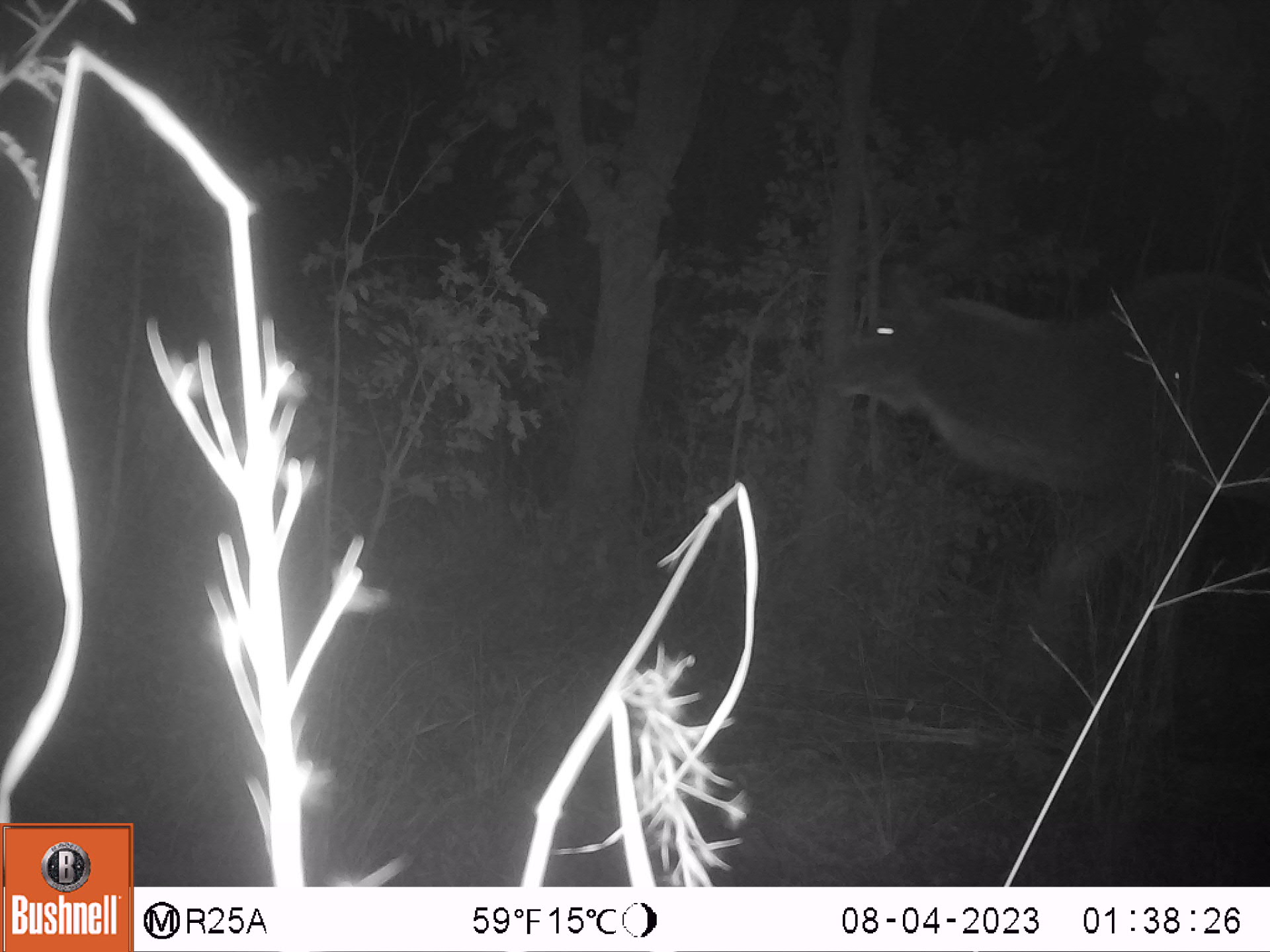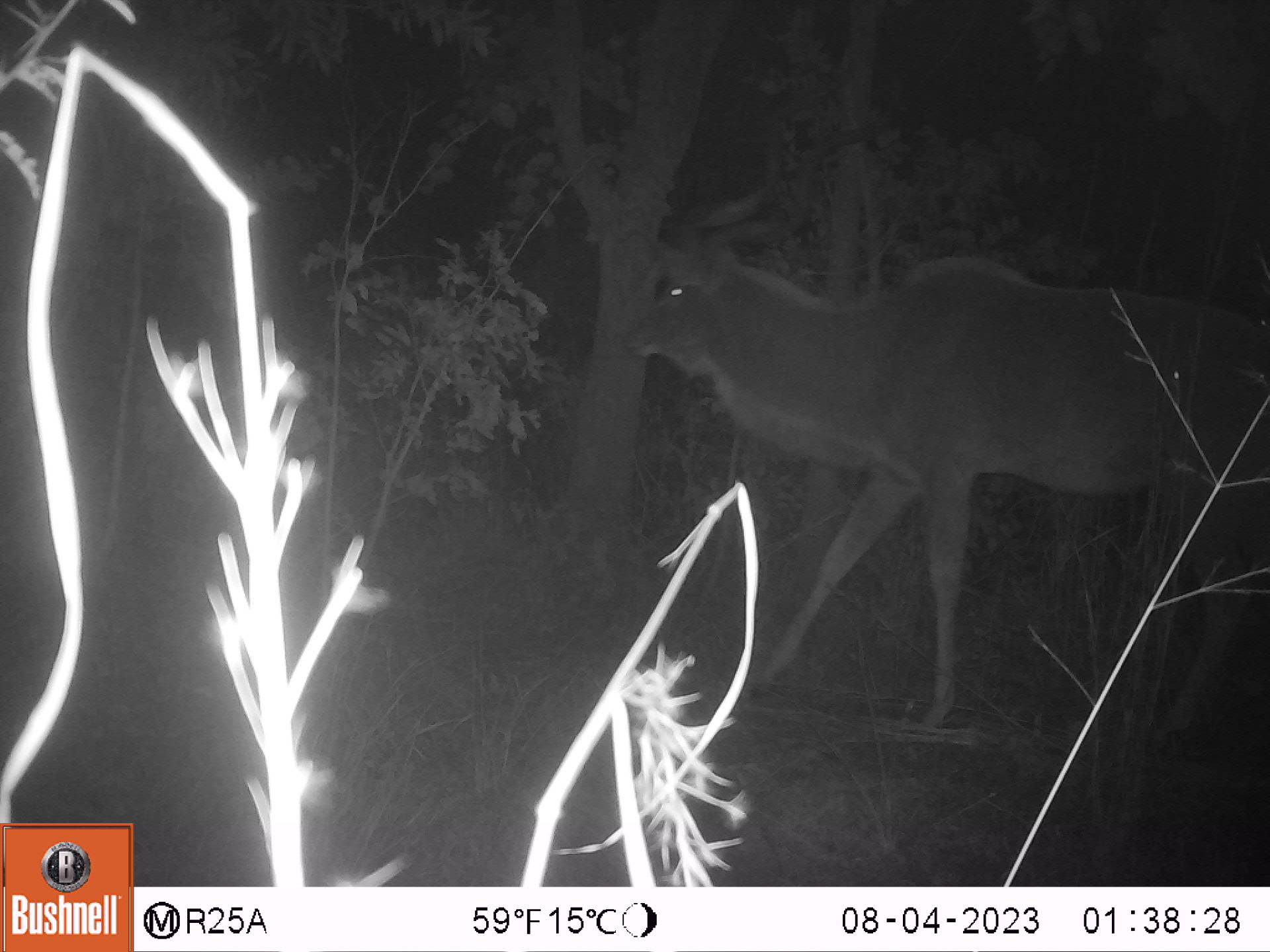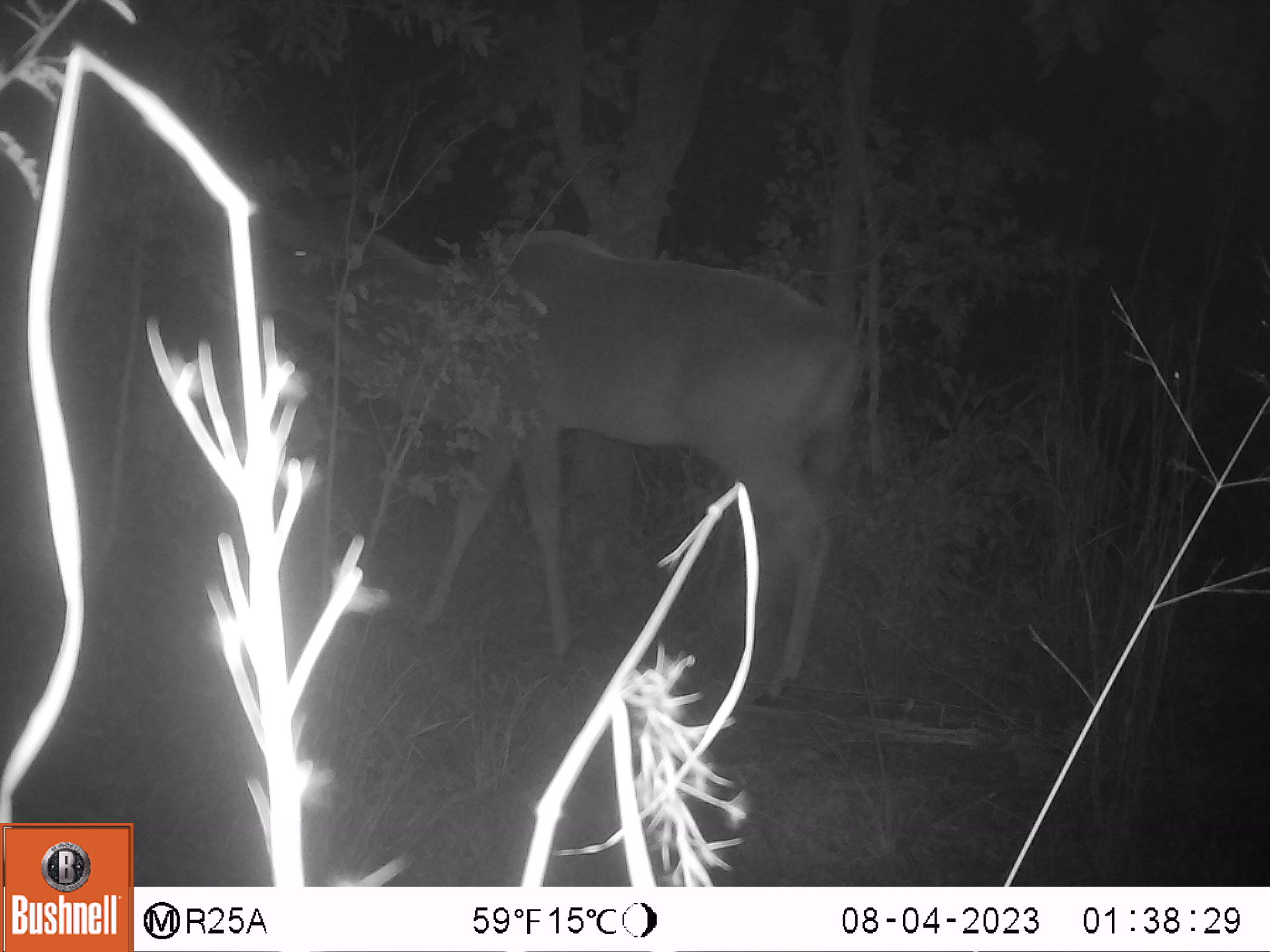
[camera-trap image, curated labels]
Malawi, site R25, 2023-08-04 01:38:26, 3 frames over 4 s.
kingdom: Animalia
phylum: Chordata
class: Mammalia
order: Artiodactyla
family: Bovidae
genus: Tragelaphus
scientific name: Tragelaphus strepsiceros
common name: greater kudu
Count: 1.